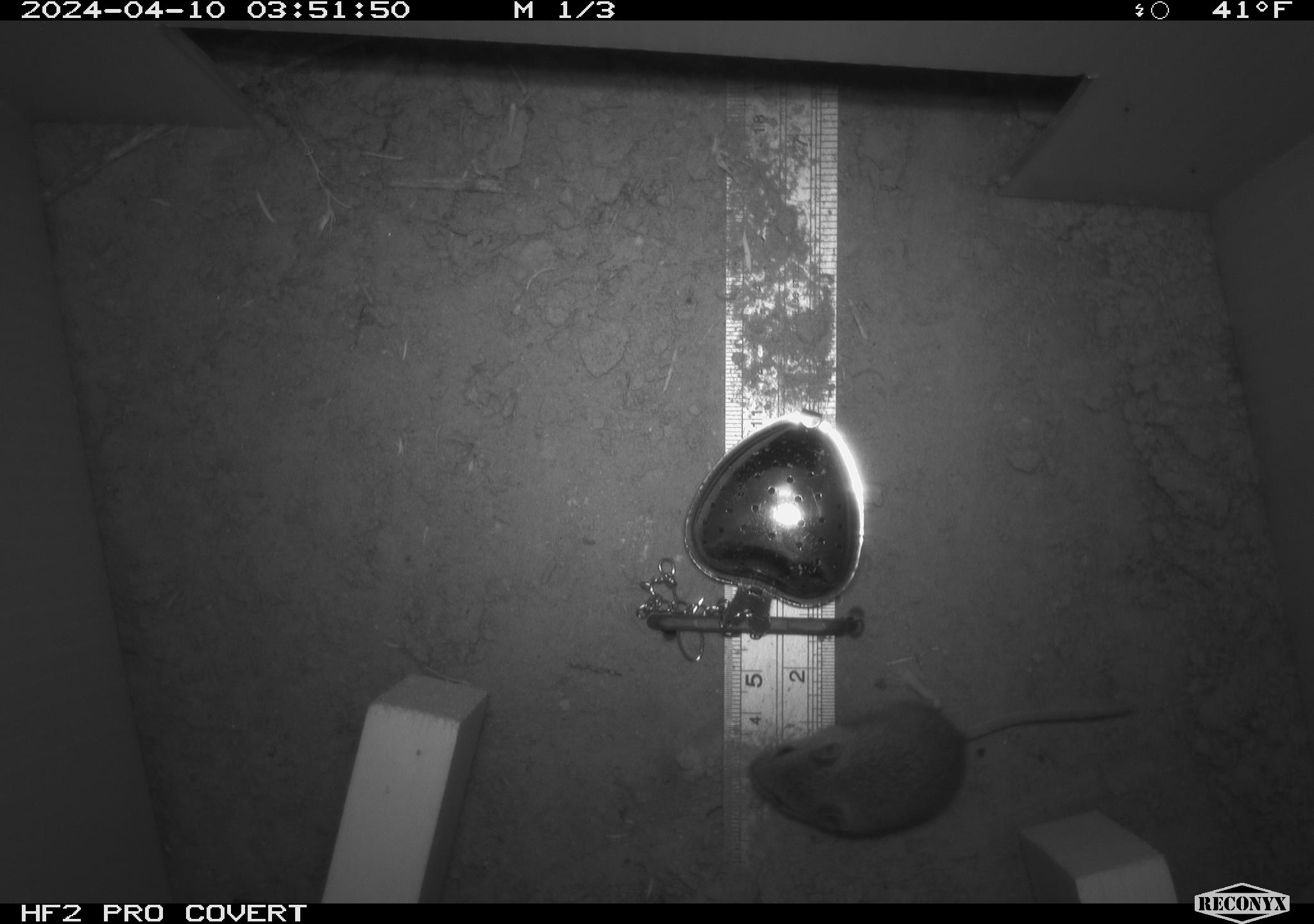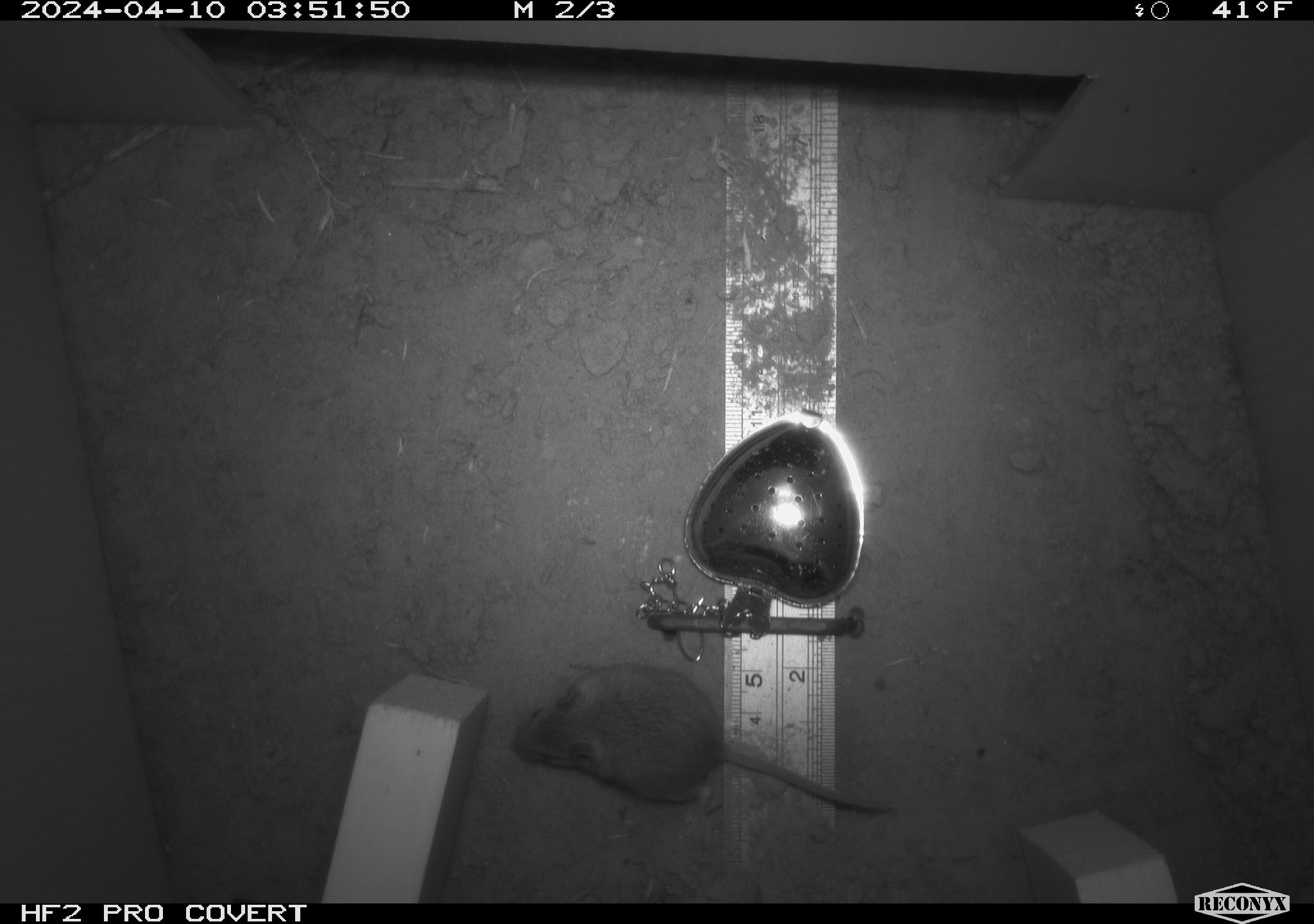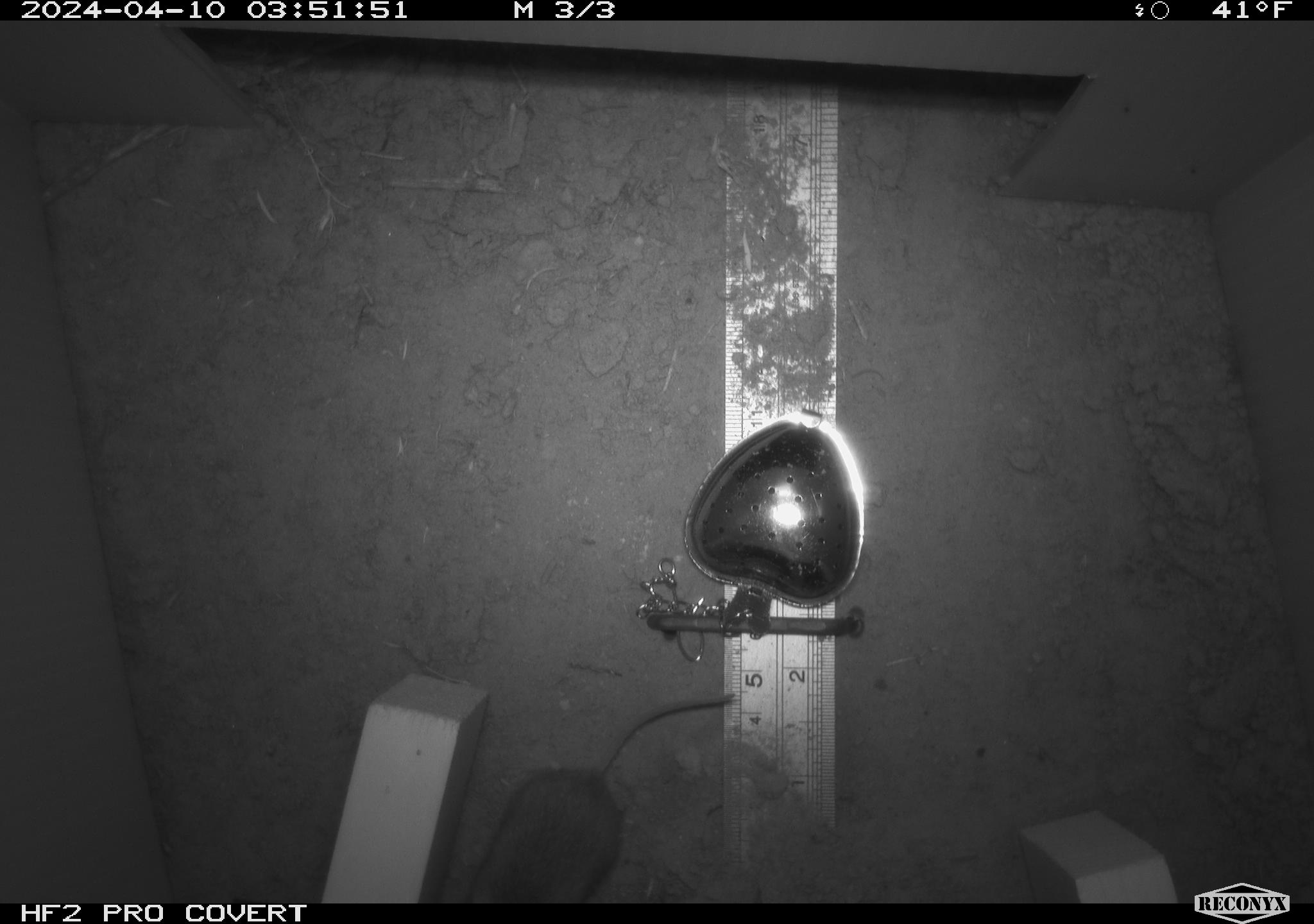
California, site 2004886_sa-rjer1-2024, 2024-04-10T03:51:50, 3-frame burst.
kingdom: Animalia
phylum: Chordata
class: Mammalia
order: Rodentia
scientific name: Rodentia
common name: mouse species